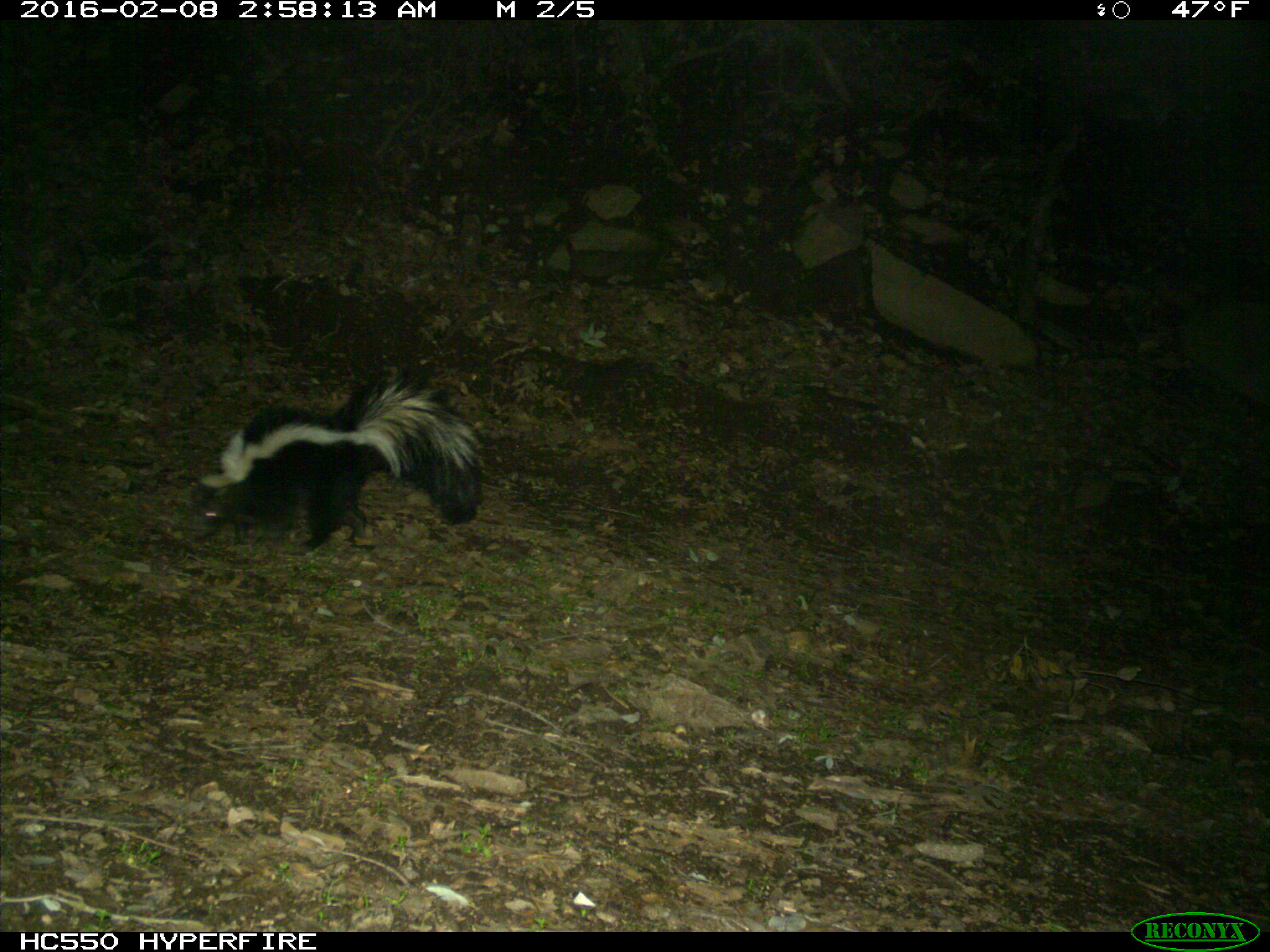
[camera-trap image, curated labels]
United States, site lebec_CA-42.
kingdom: Animalia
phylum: Chordata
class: Mammalia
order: Carnivora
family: Mephitidae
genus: Mephitis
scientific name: Mephitis mephitis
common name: striped skunk